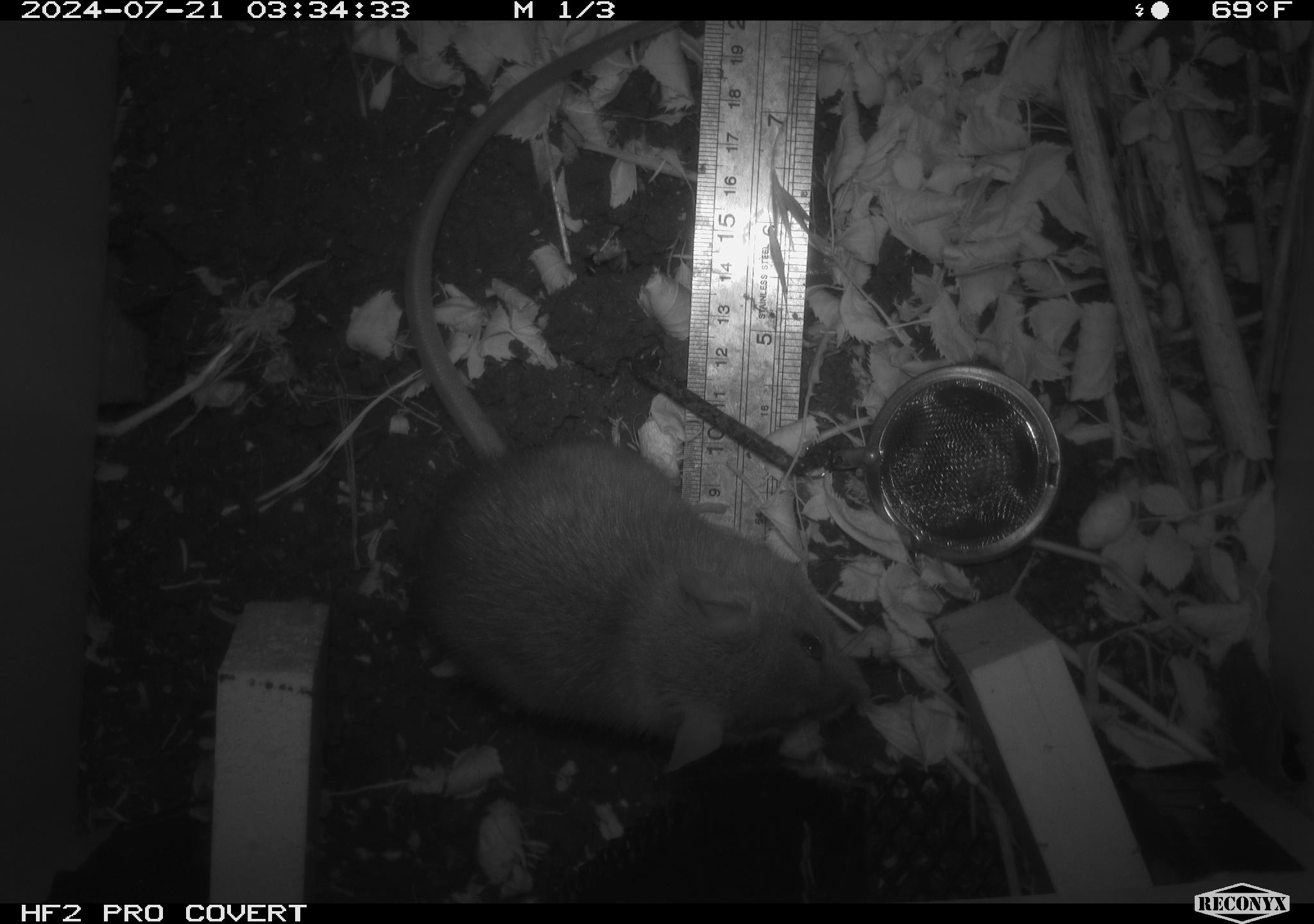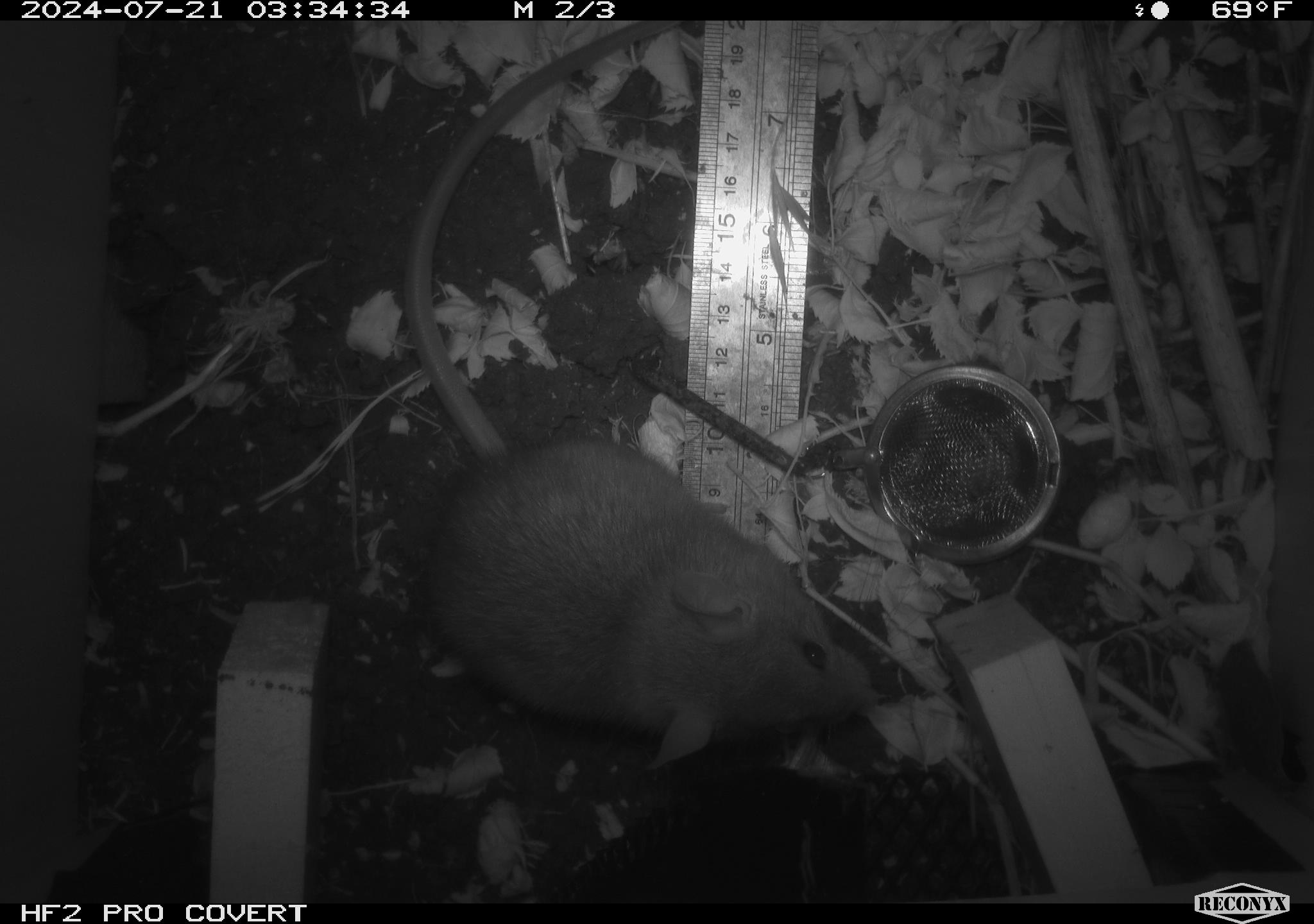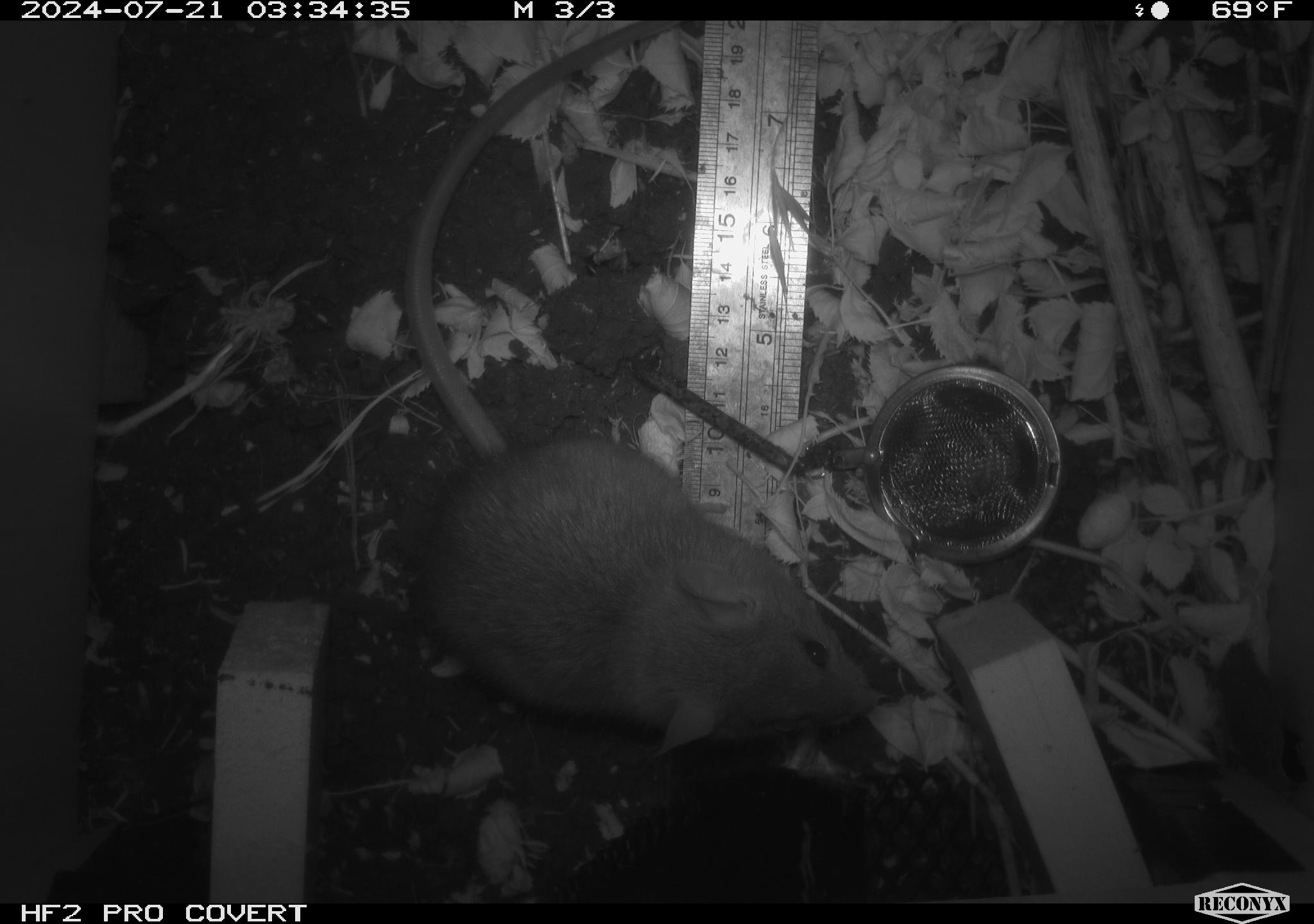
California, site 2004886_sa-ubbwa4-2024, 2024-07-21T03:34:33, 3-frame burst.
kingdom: Animalia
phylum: Chordata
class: Mammalia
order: Rodentia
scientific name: Rodentia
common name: woodrat or rat or mouse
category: woodrat or rat or mouse species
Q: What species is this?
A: Woodrat or rat or mouse species (woodrat or rat or mouse) (Rodentia).